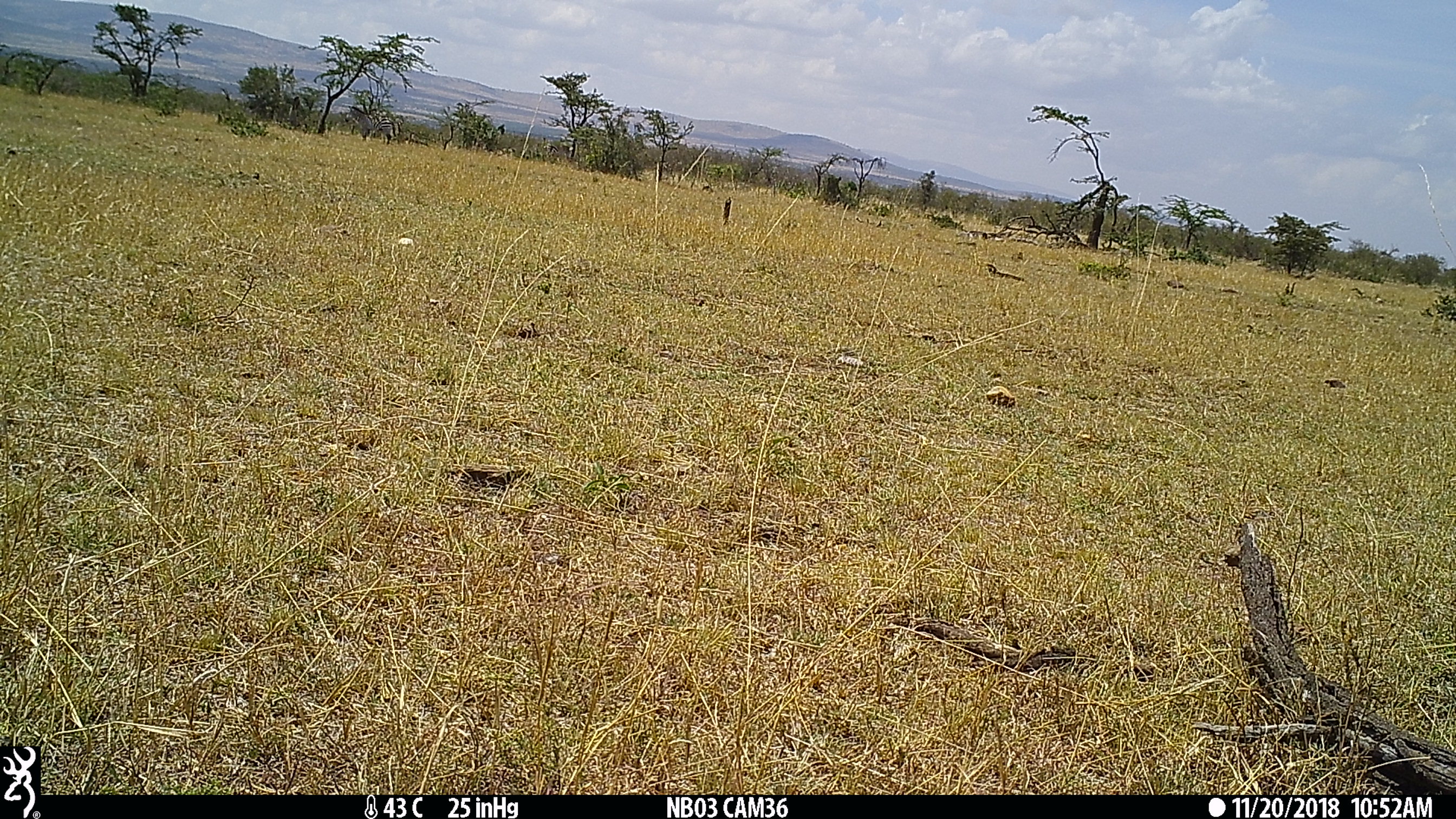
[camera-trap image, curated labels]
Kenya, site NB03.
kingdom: Animalia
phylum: Chordata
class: Mammalia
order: Perissodactyla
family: Equidae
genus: Equus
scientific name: Equus quagga burchellii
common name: burchell's zebra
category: zebra